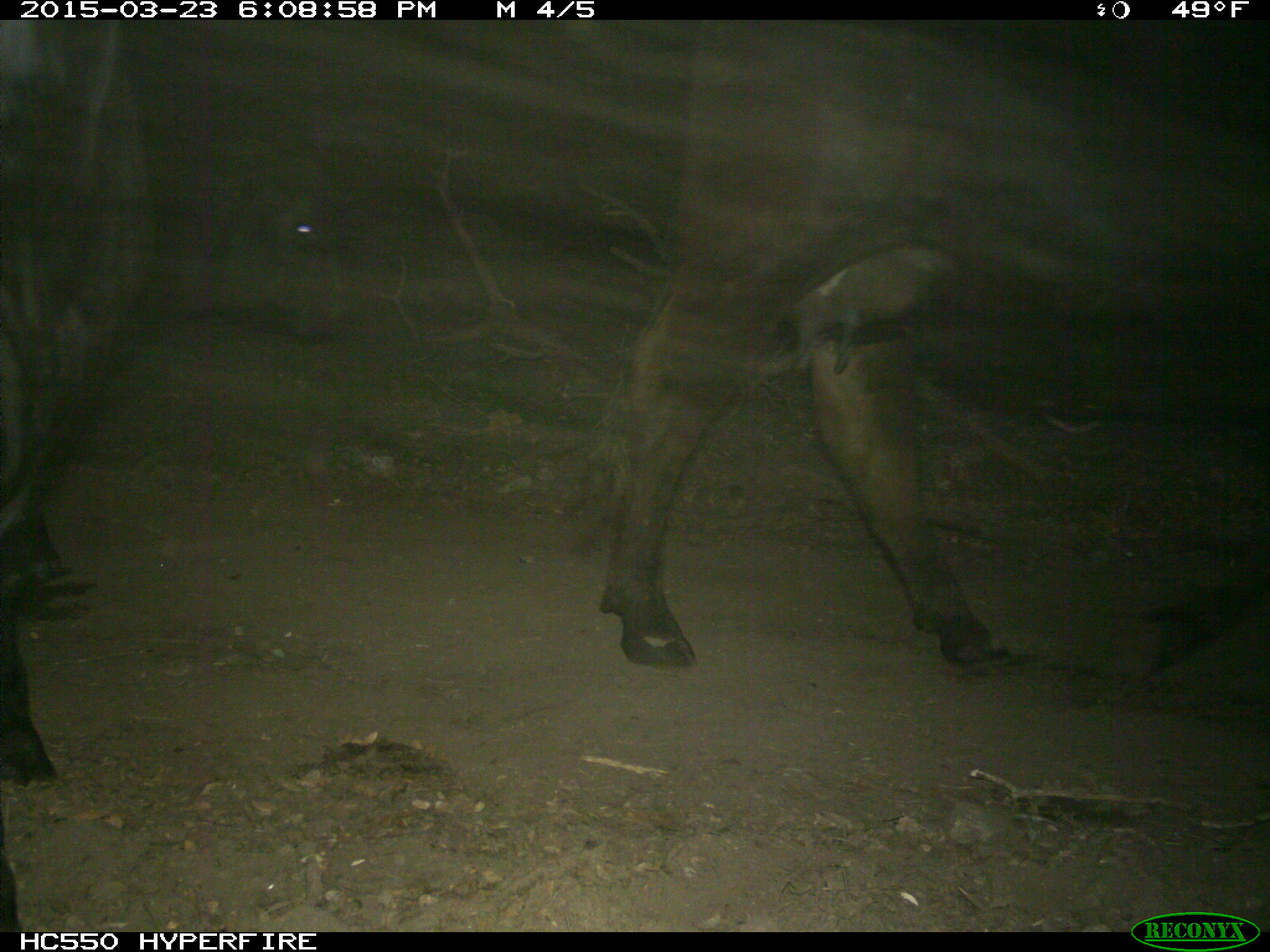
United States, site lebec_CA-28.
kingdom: Animalia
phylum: Chordata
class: Mammalia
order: Artiodactyla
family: Bovidae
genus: Bos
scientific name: Bos taurus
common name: domestic cow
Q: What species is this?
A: Bos taurus (domestic cow).